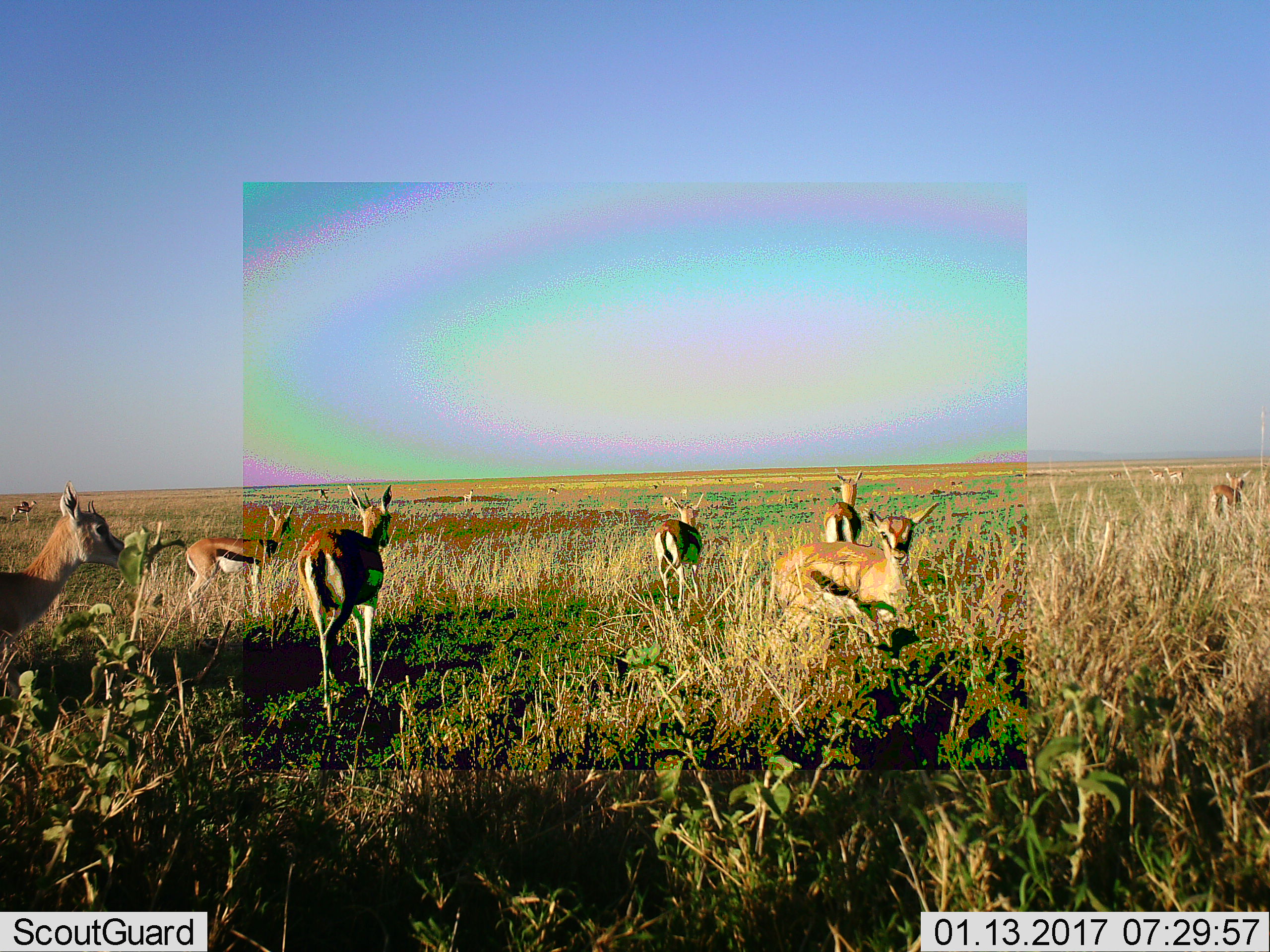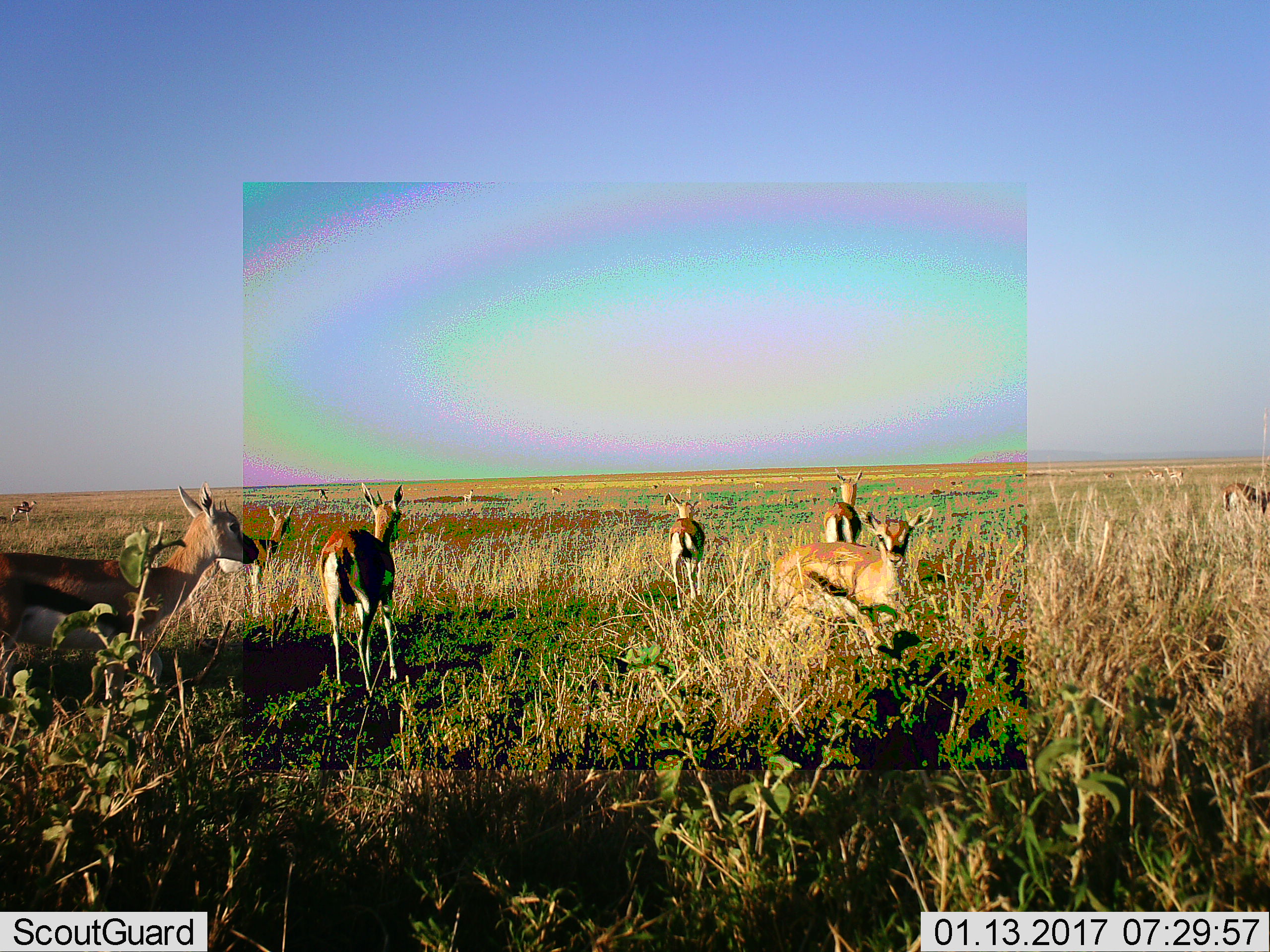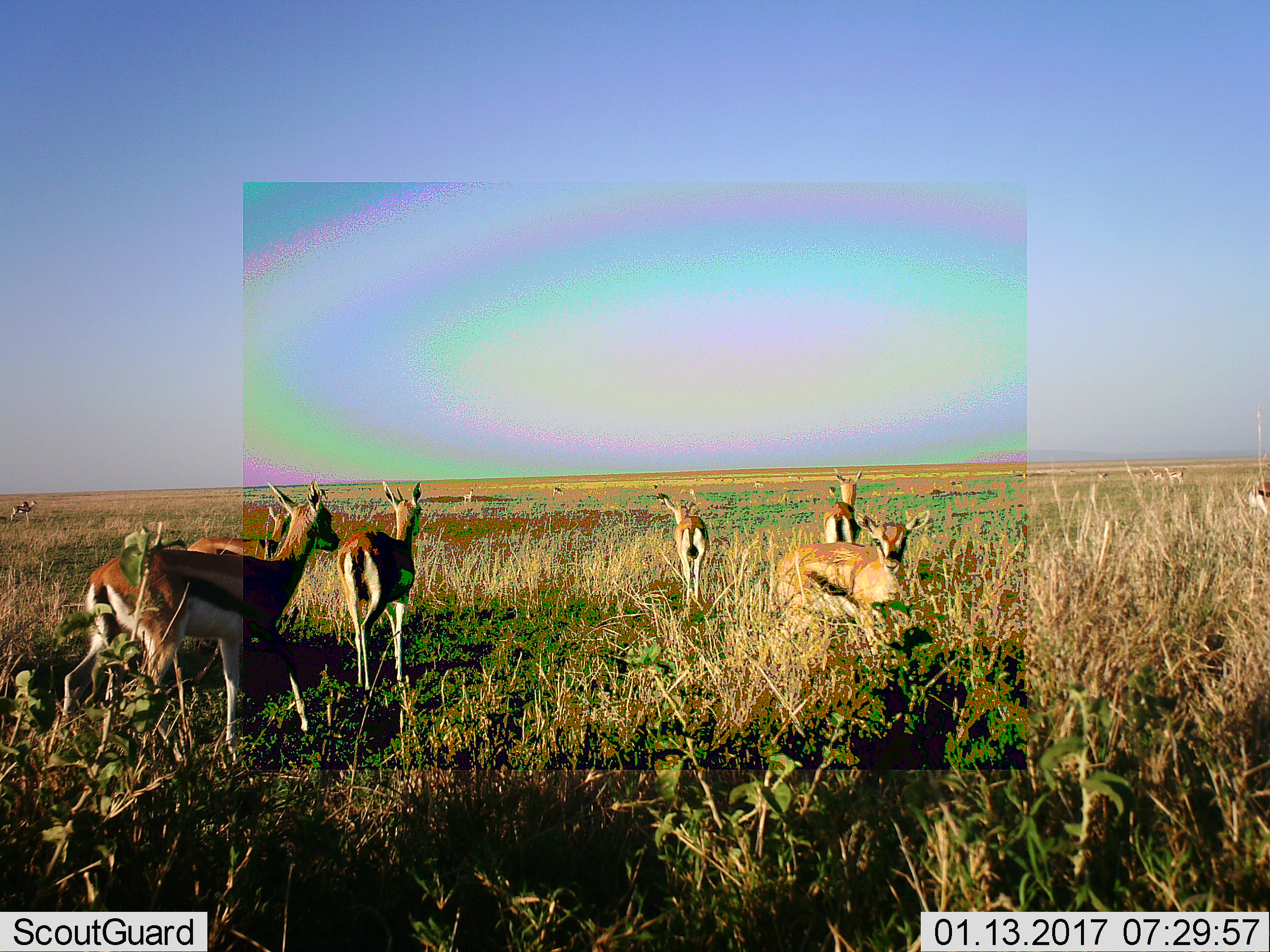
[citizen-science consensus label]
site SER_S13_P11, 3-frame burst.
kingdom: Animalia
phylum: Chordata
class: Mammalia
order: Artiodactyla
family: Bovidae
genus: Eudorcas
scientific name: Eudorcas thomsonii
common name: thomson's gazelle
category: gazellethomsons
Gazellethomsons (thomson's gazelle) (Eudorcas thomsonii), count 11-50. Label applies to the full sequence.